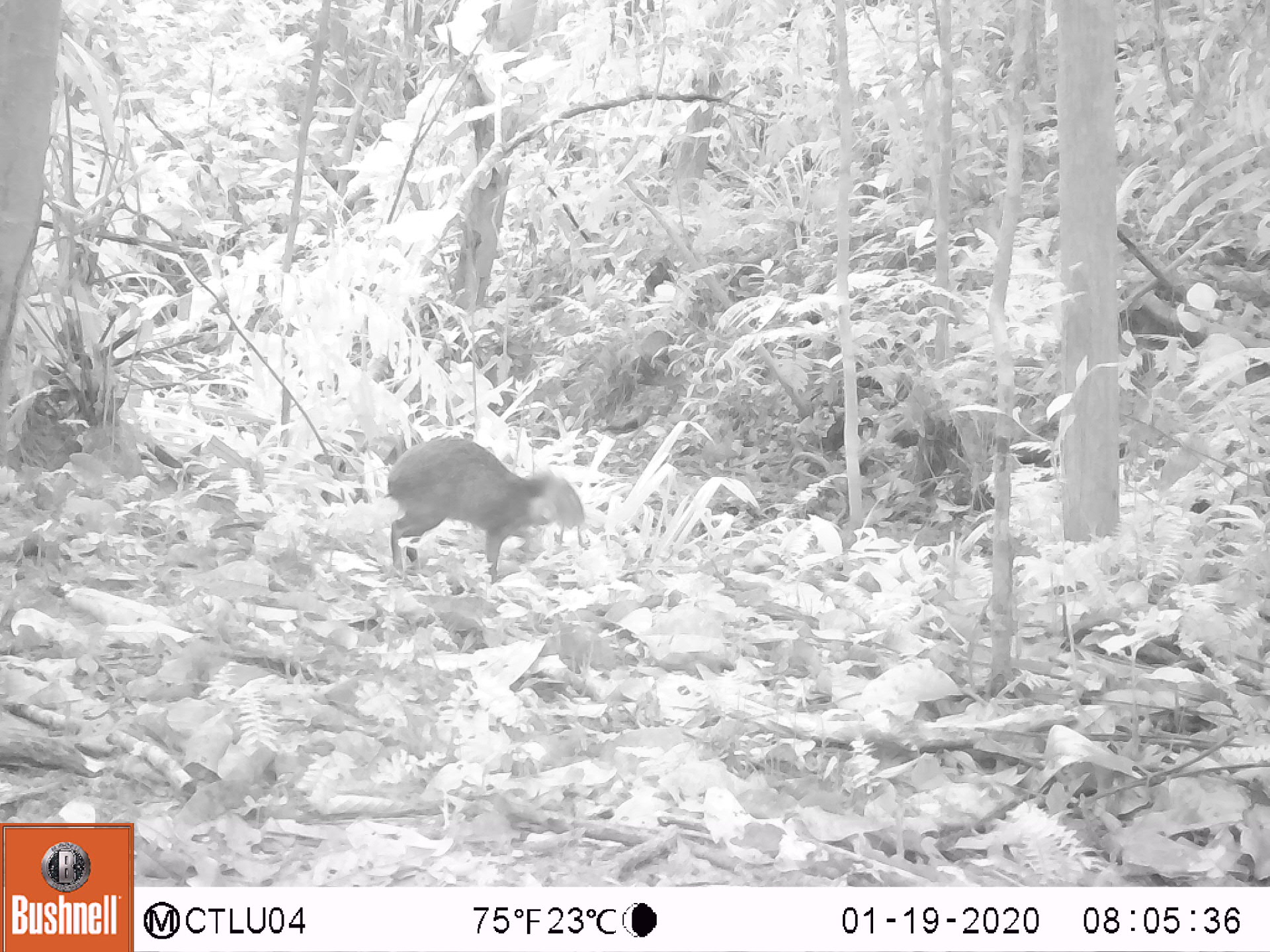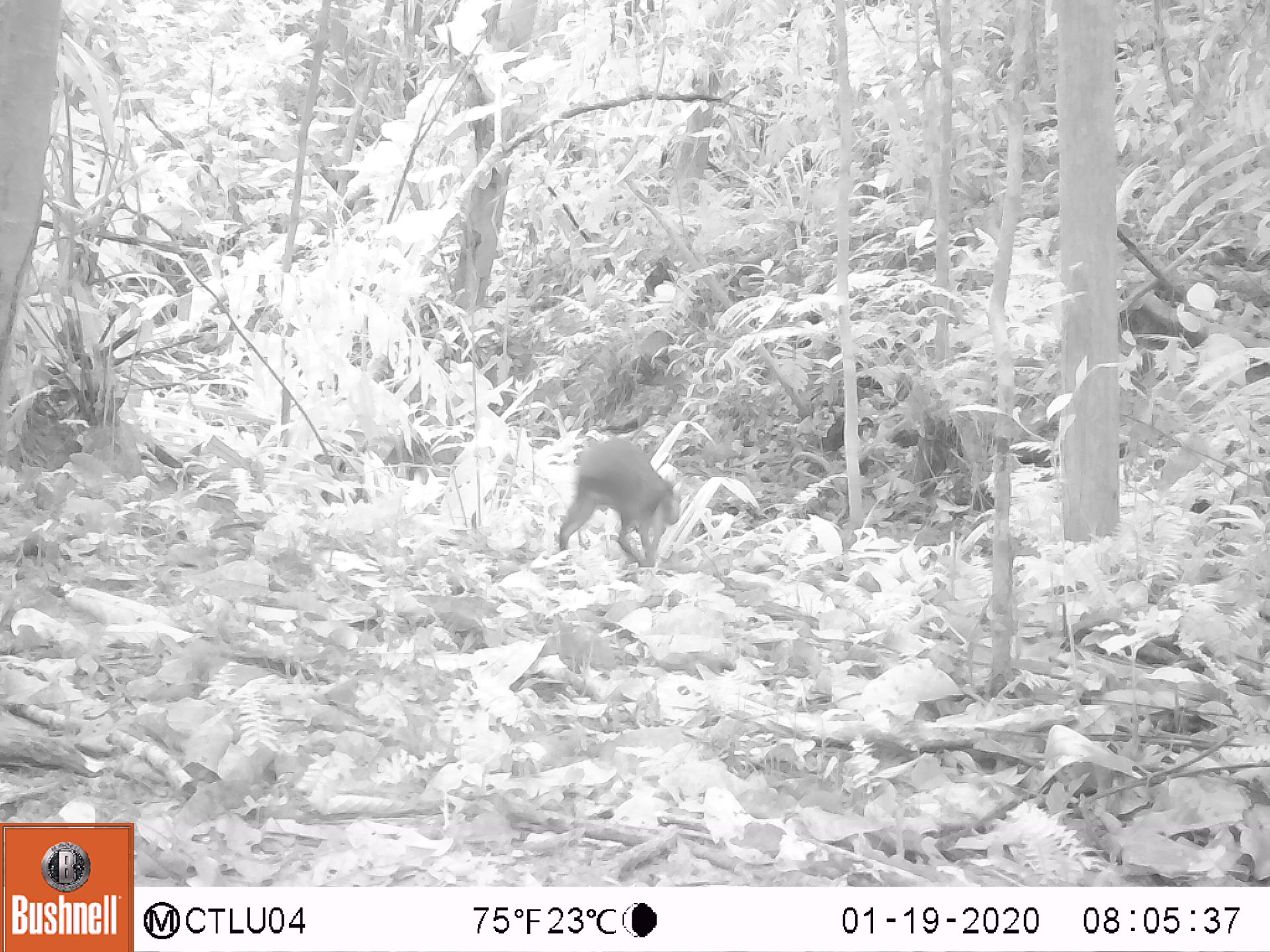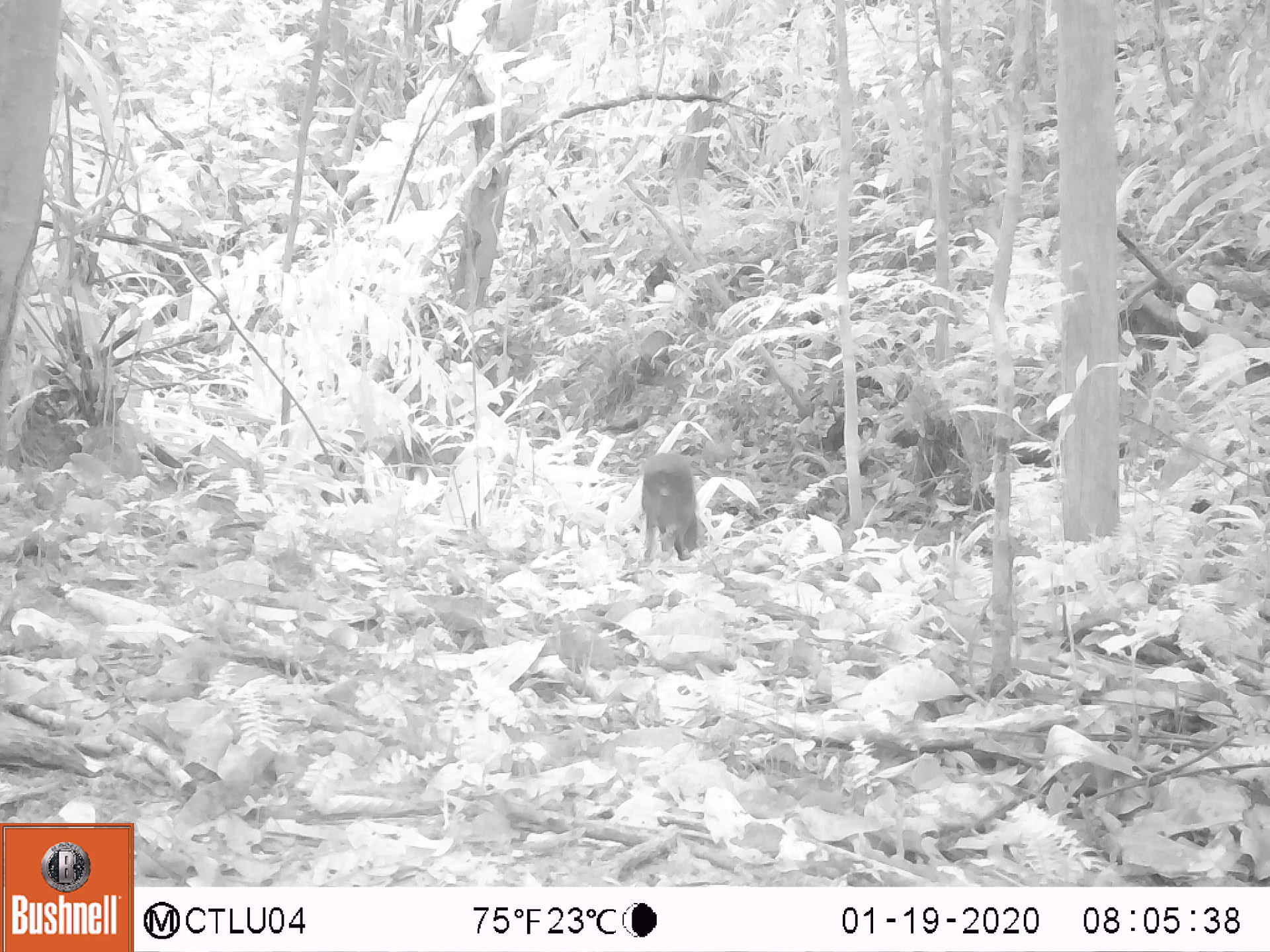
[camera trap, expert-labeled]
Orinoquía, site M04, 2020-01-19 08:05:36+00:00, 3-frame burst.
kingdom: Animalia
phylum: Chordata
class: Mammalia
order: Rodentia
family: Dasyproctidae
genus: Dasyprocta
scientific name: Dasyprocta fuliginosa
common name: black agouti